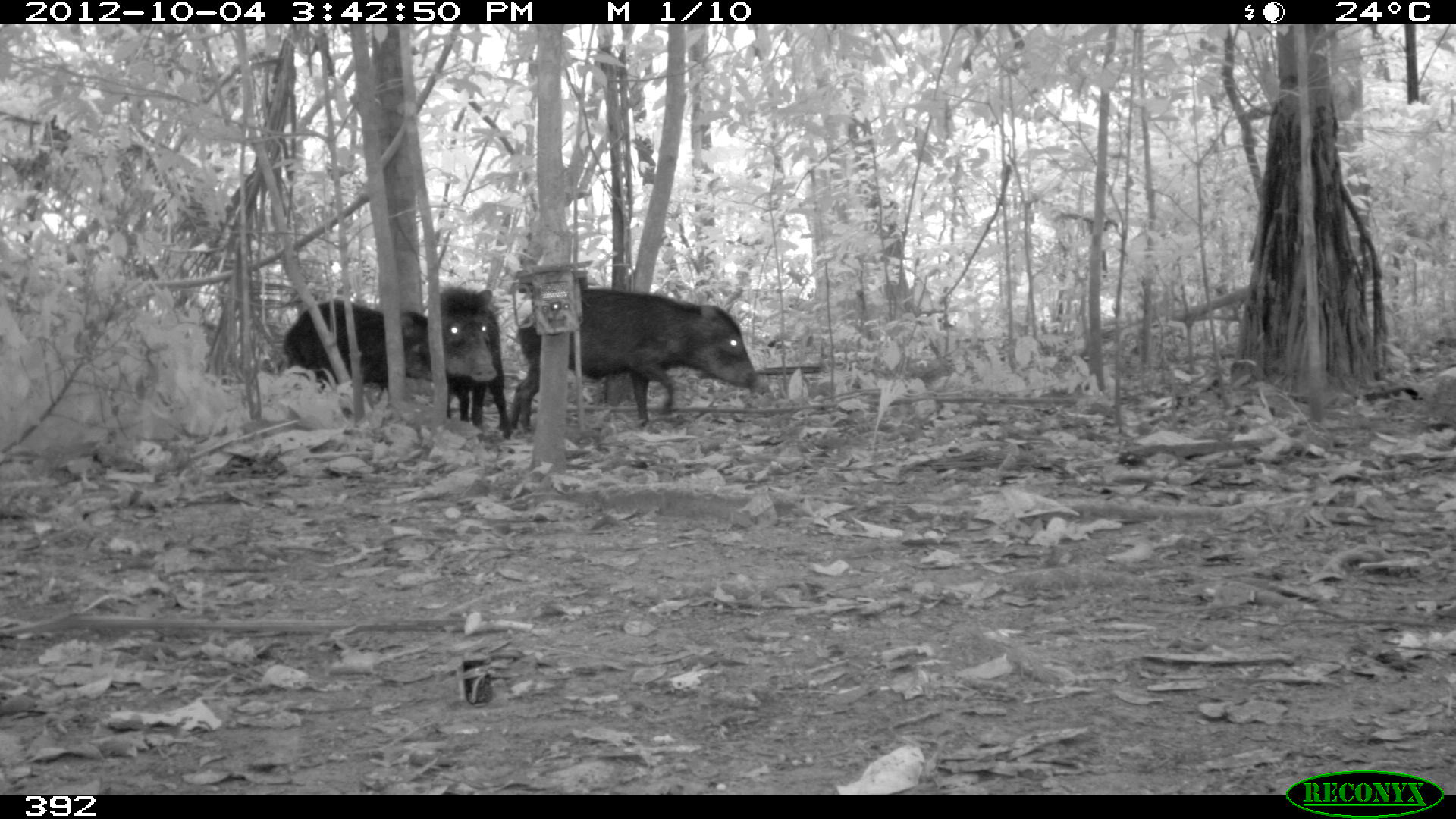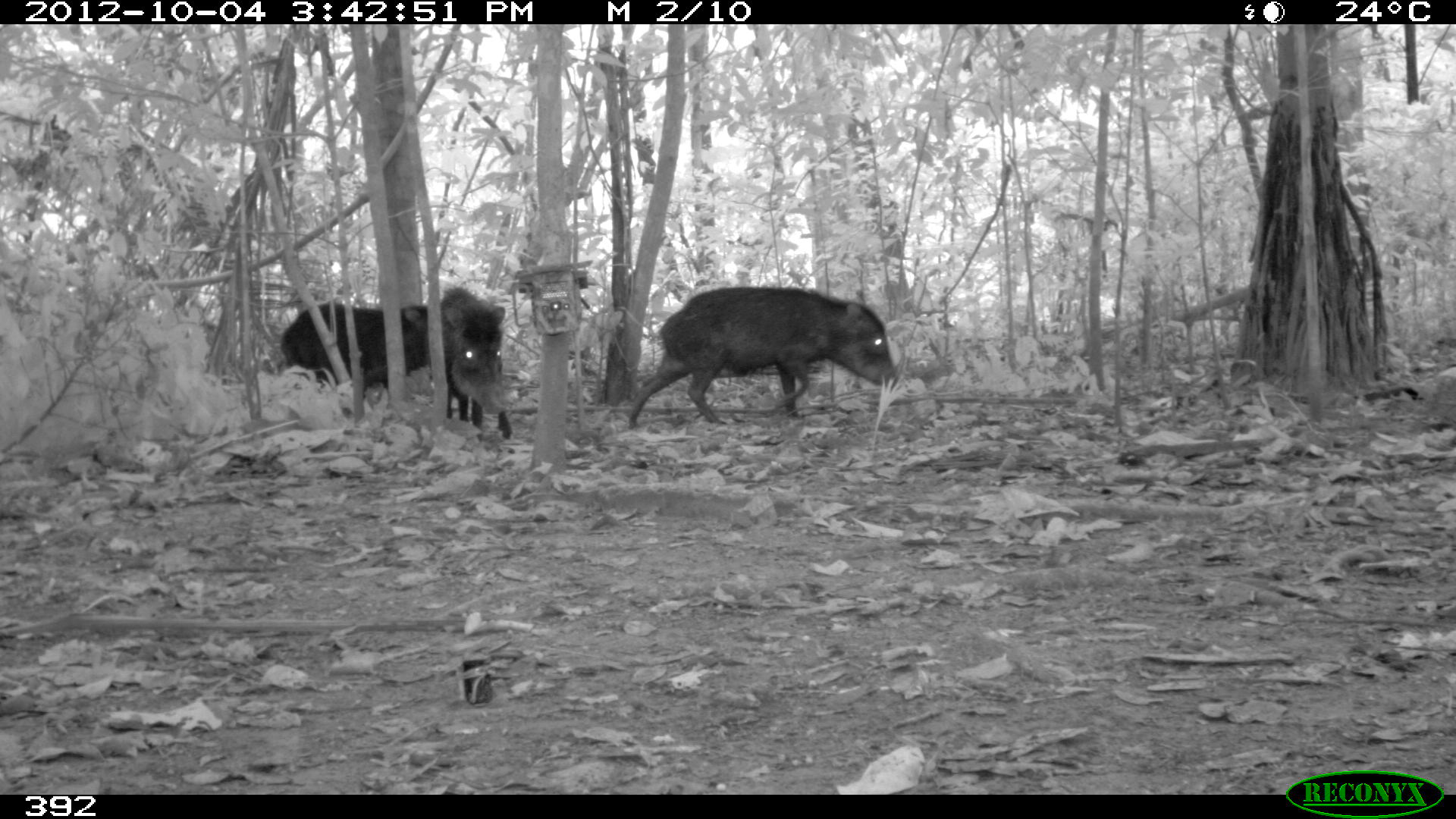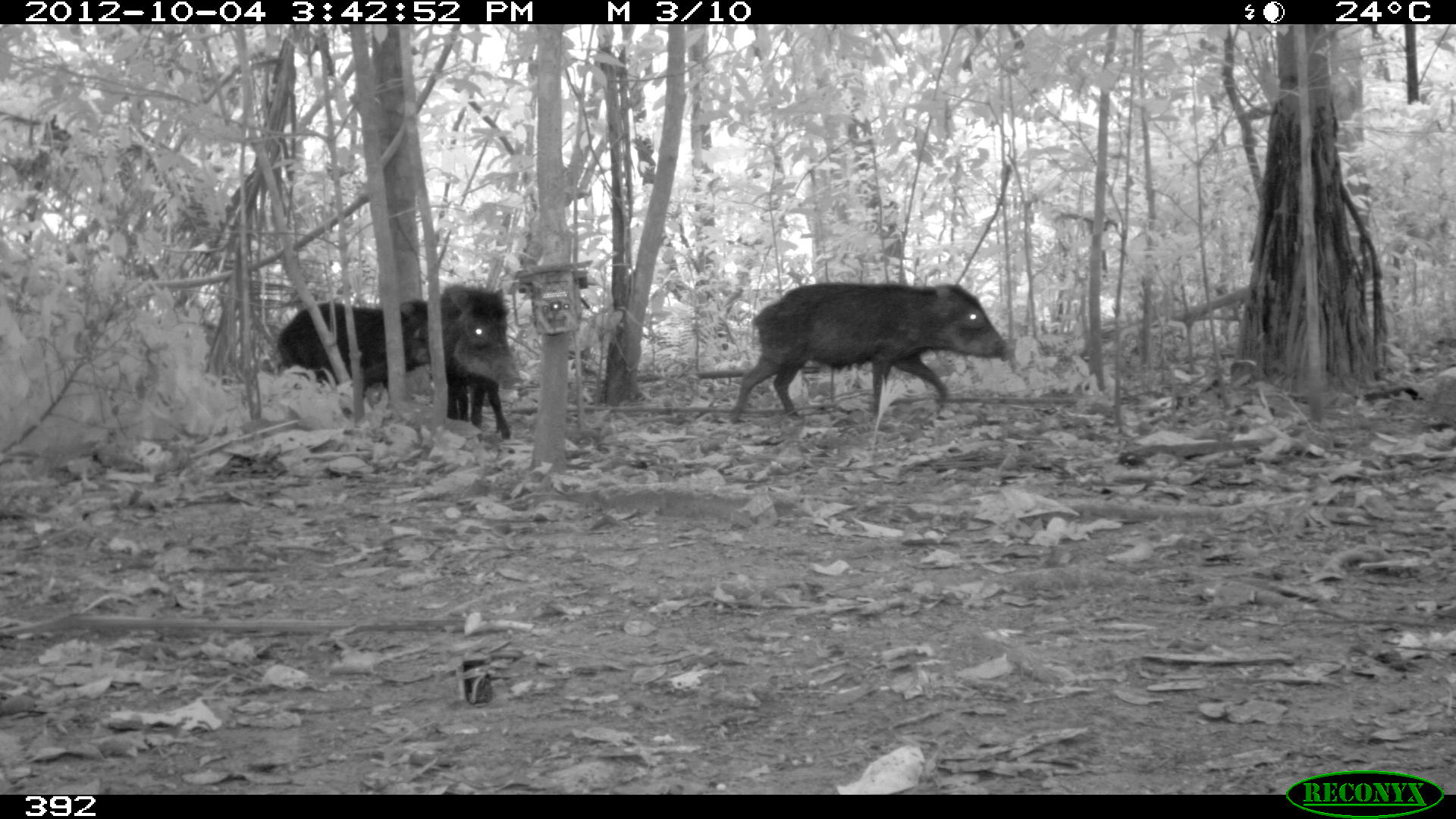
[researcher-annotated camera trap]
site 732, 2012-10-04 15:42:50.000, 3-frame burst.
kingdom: Animalia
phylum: Chordata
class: Mammalia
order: Artiodactyla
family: Tayassuidae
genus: Tayassu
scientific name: Tayassu pecari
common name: white-lipped peccary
Tayassu pecari (white-lipped peccary).